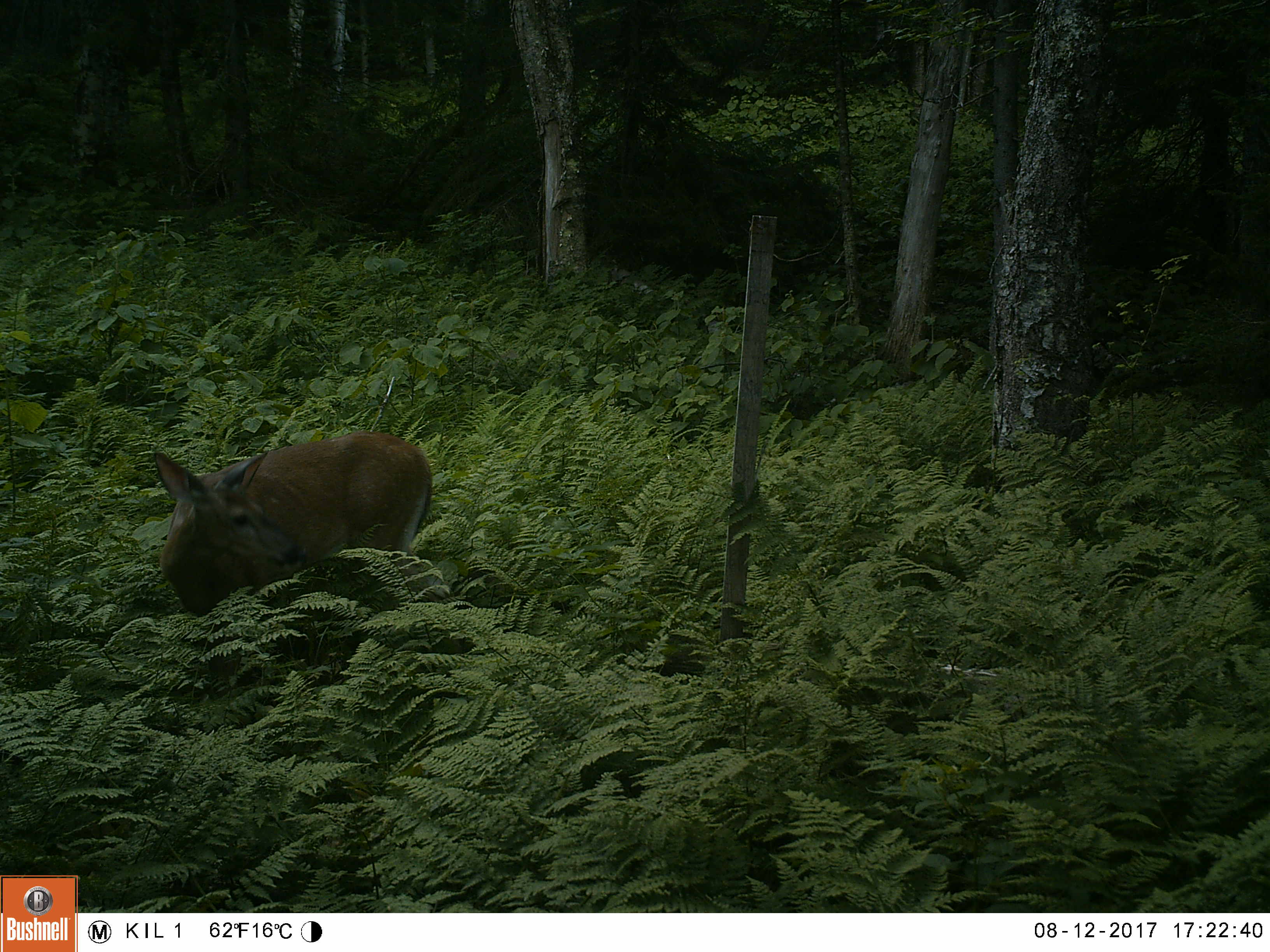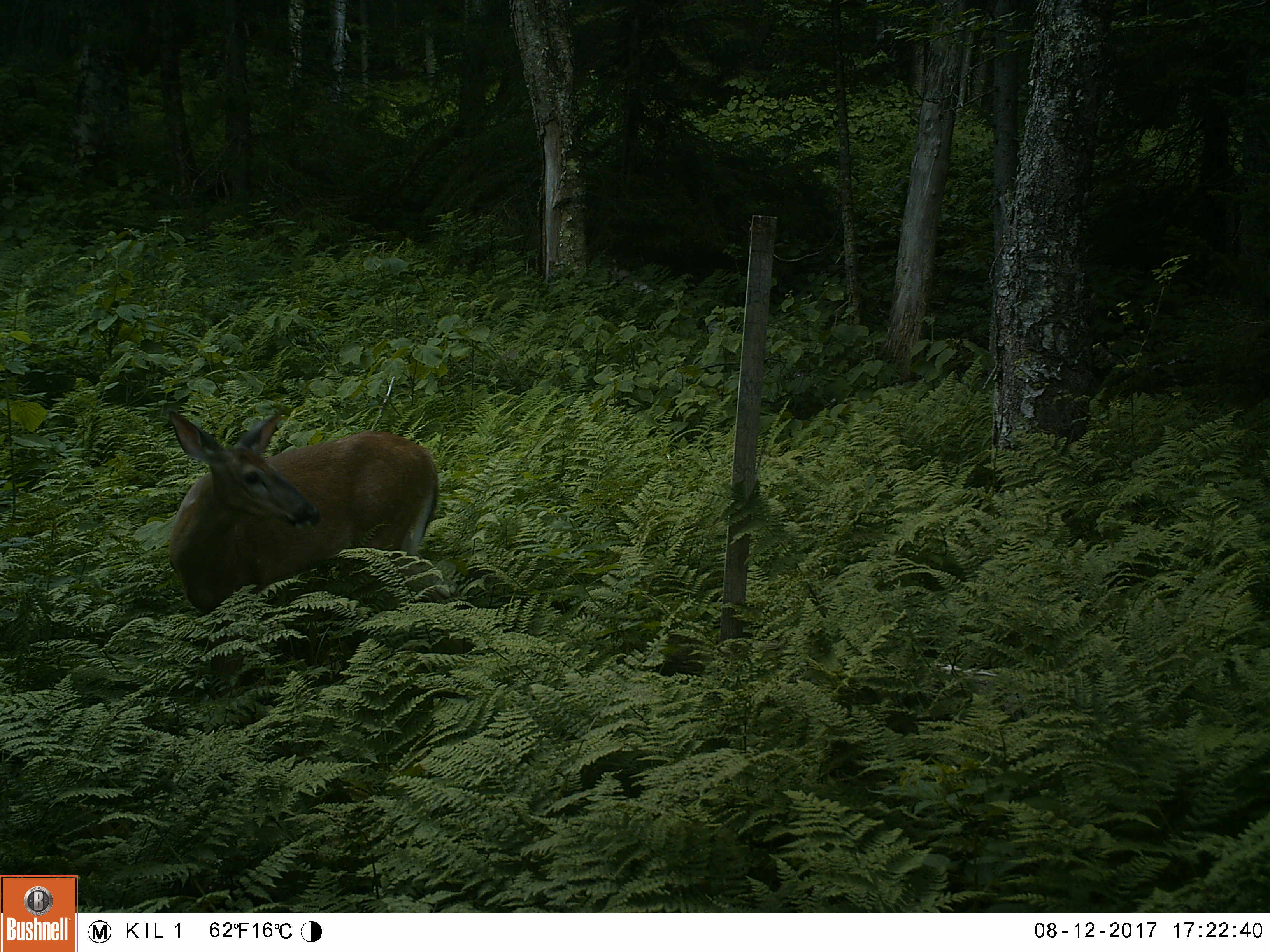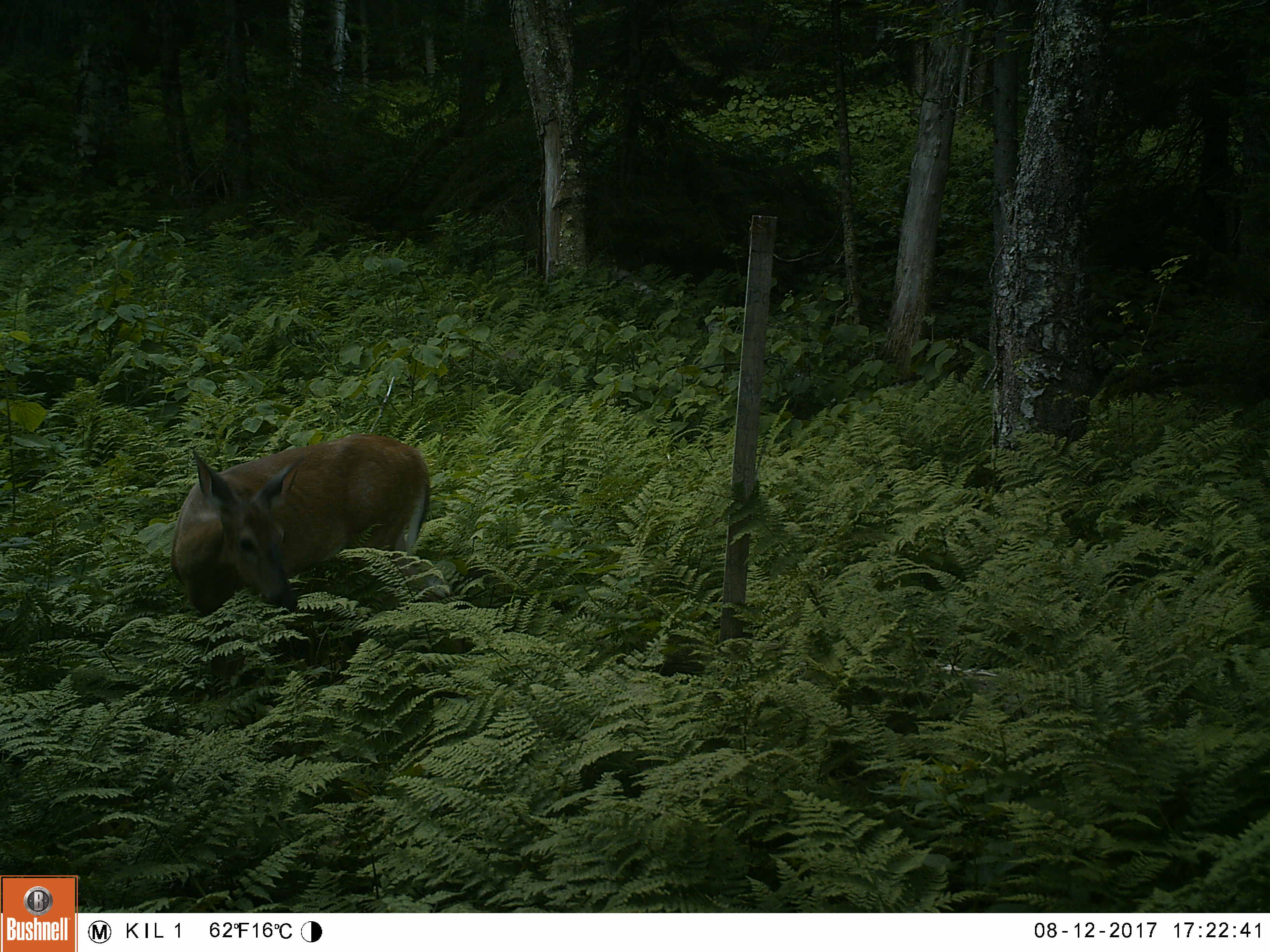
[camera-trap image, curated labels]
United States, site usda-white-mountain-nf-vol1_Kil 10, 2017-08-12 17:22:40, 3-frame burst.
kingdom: Animalia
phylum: Chordata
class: Mammalia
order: Artiodactyla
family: Cervidae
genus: Odocoileus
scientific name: Odocoileus virginianus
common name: white-tailed deer